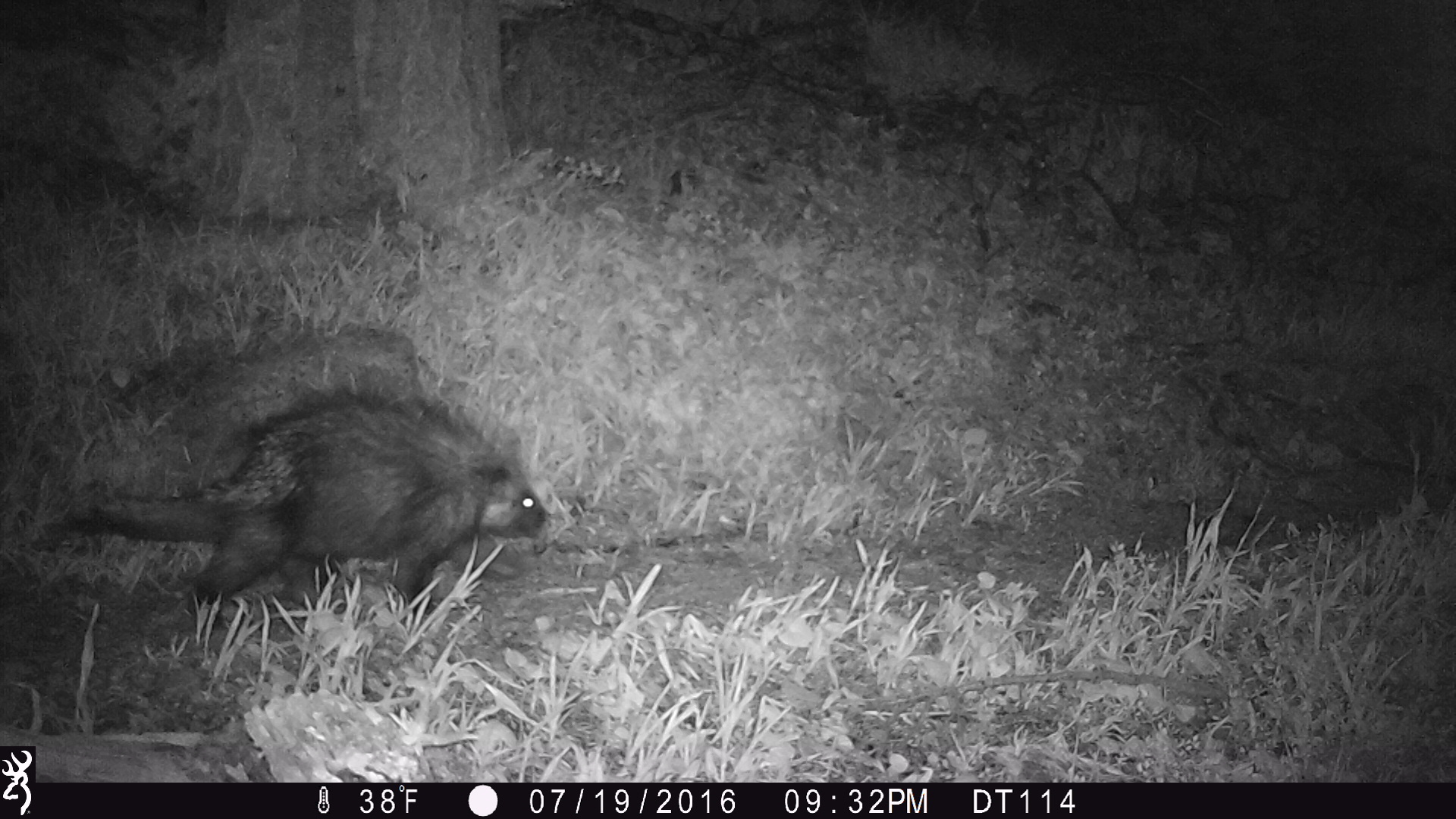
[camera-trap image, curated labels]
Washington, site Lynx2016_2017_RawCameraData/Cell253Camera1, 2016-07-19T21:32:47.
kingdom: Animalia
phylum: Chordata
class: Mammalia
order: Rodentia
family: Erethizontidae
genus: Erethizon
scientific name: Erethizon dorsatum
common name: north american porcupine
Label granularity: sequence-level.